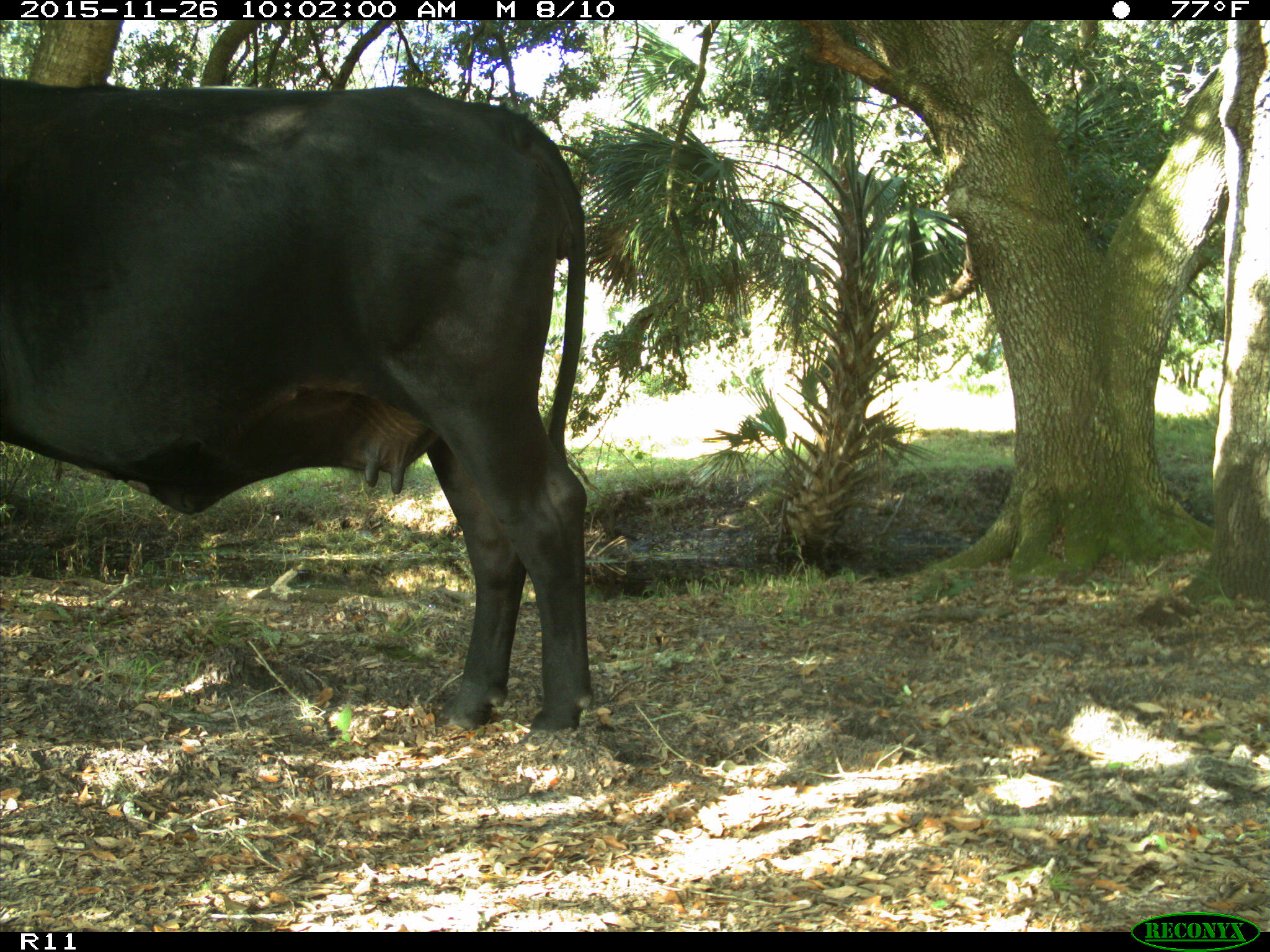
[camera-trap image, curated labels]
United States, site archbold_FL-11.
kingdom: Animalia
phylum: Chordata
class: Mammalia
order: Artiodactyla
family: Bovidae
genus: Bos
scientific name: Bos taurus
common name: domestic cow